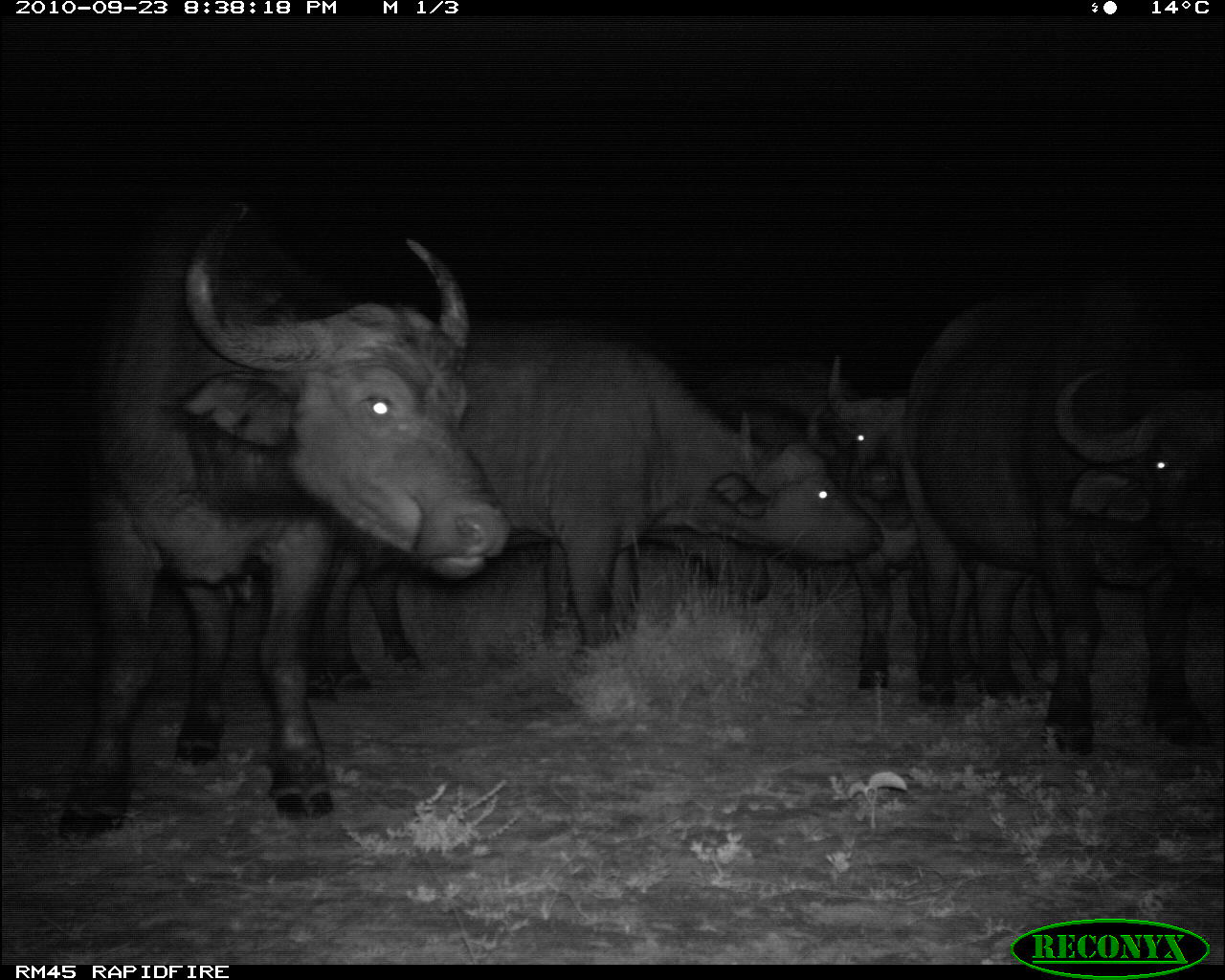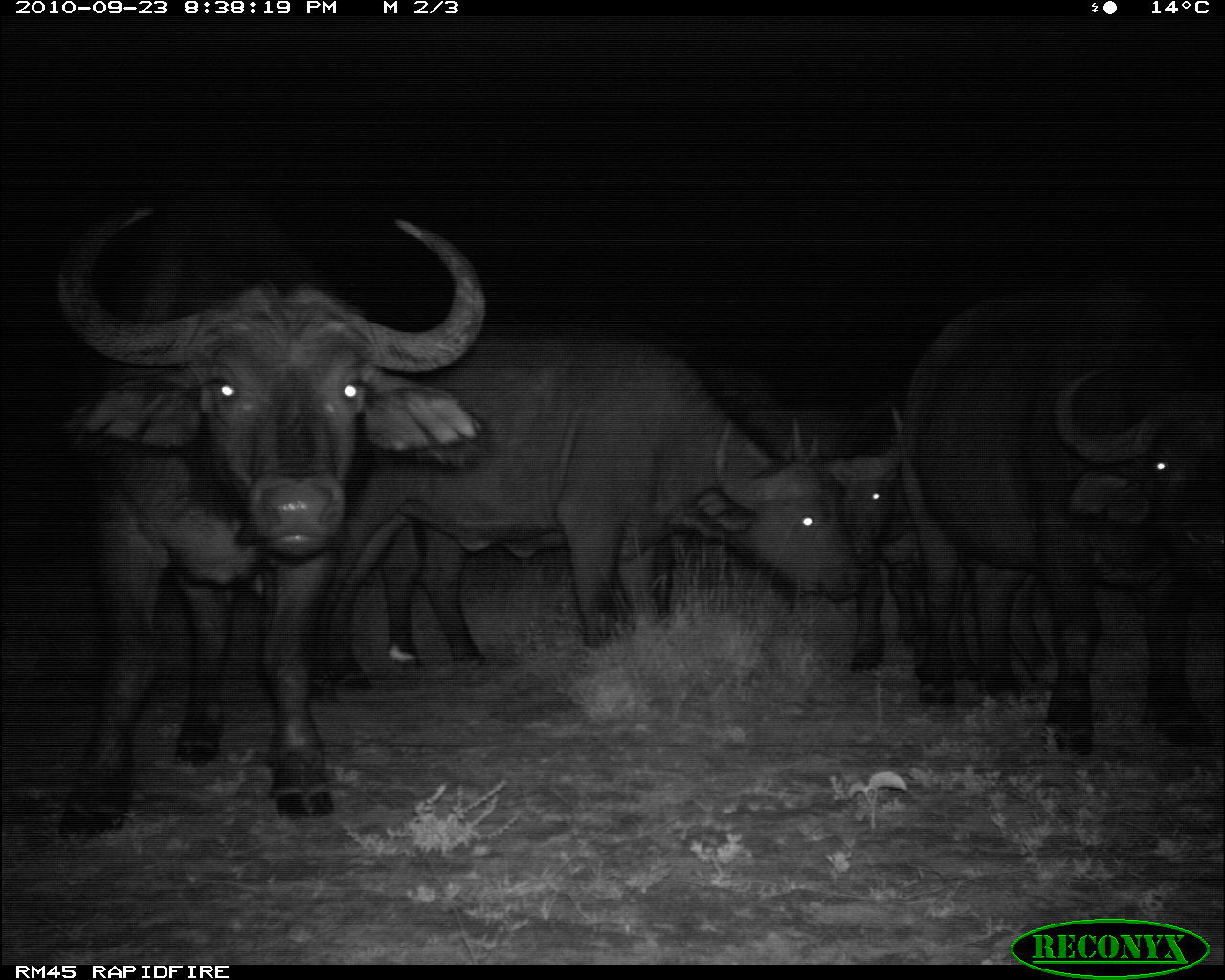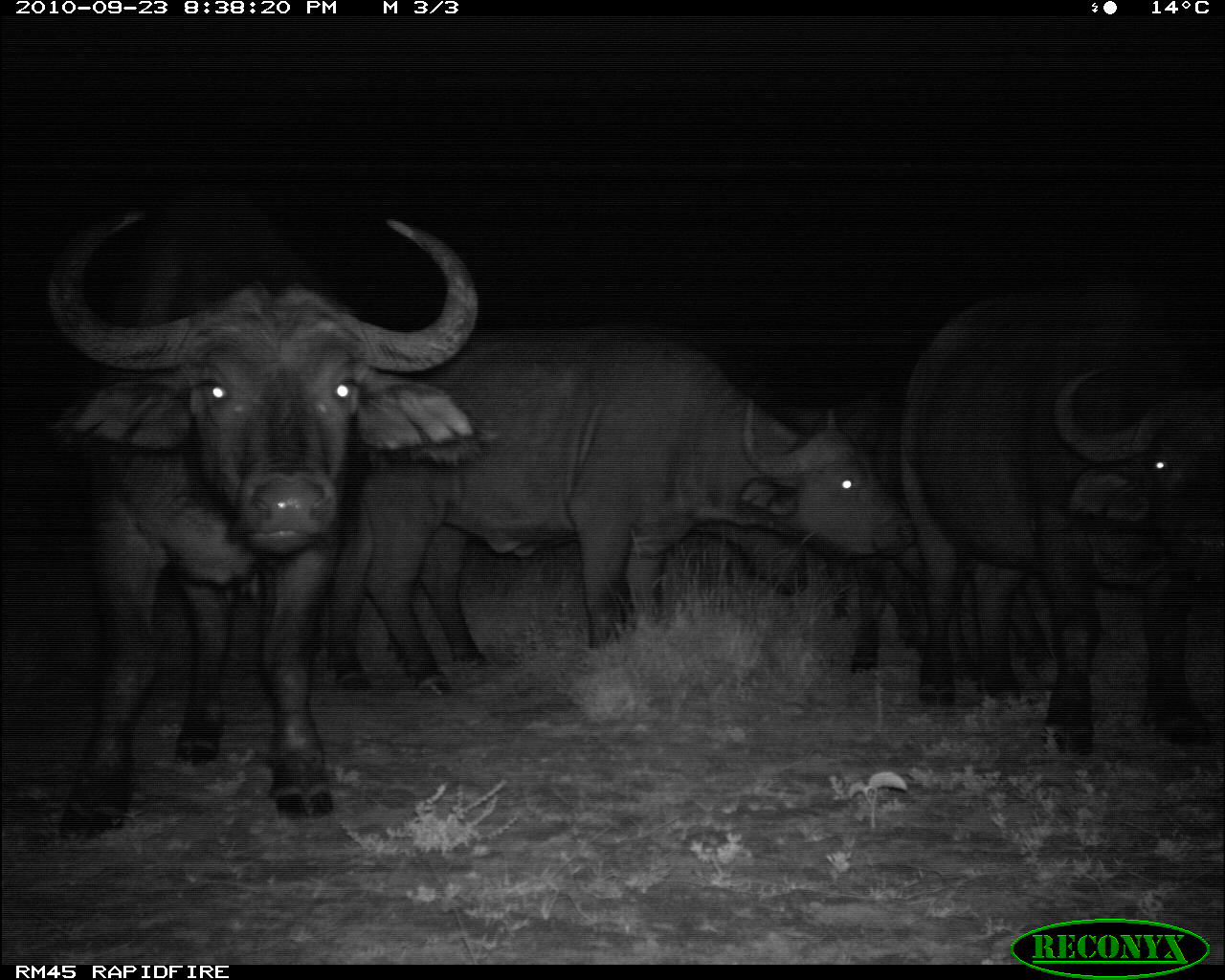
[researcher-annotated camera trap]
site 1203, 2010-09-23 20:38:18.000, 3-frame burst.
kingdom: Animalia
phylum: Chordata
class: Mammalia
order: Artiodactyla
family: Bovidae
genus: Syncerus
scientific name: Syncerus caffer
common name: african buffalo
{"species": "Syncerus caffer (african buffalo)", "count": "5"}